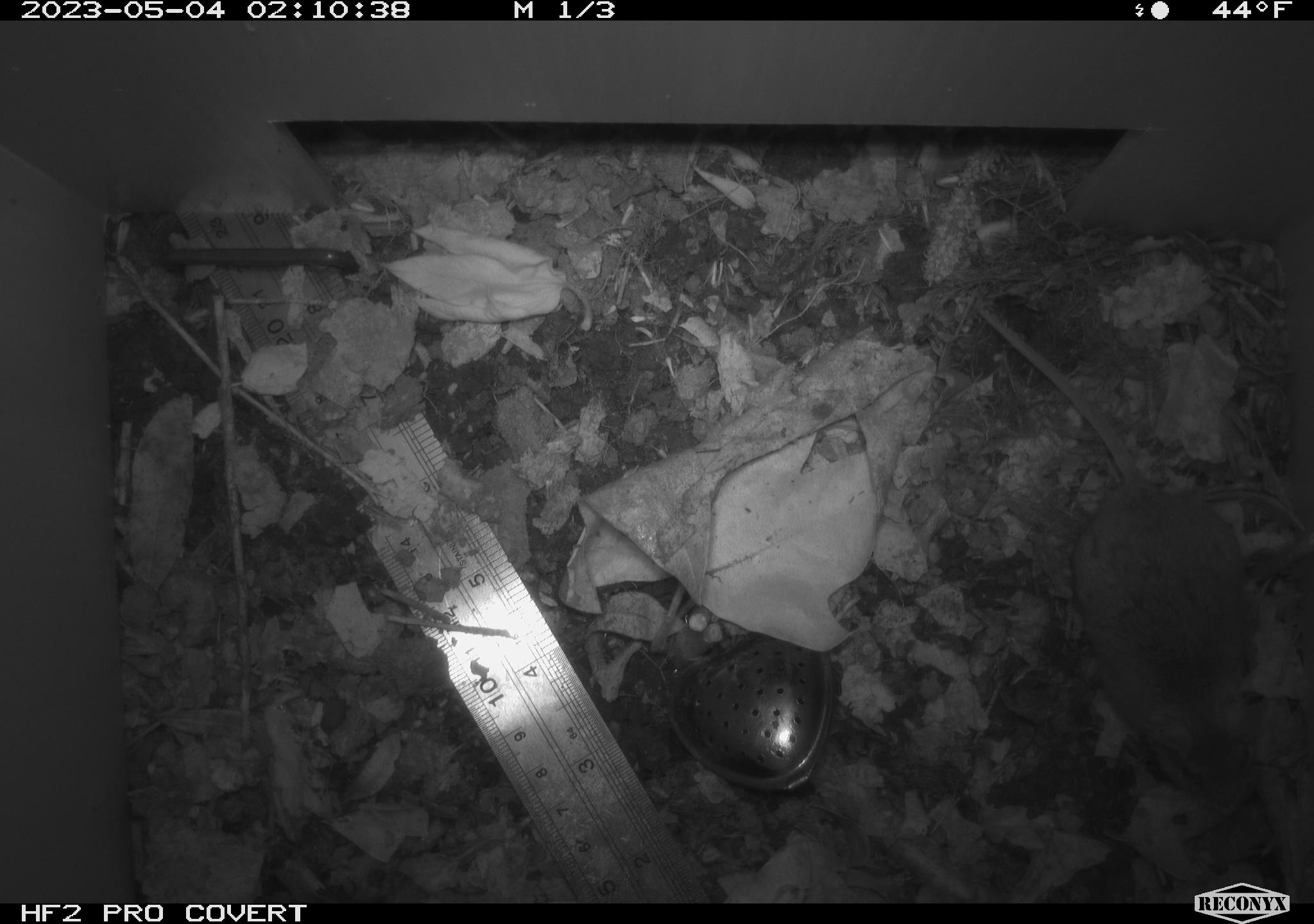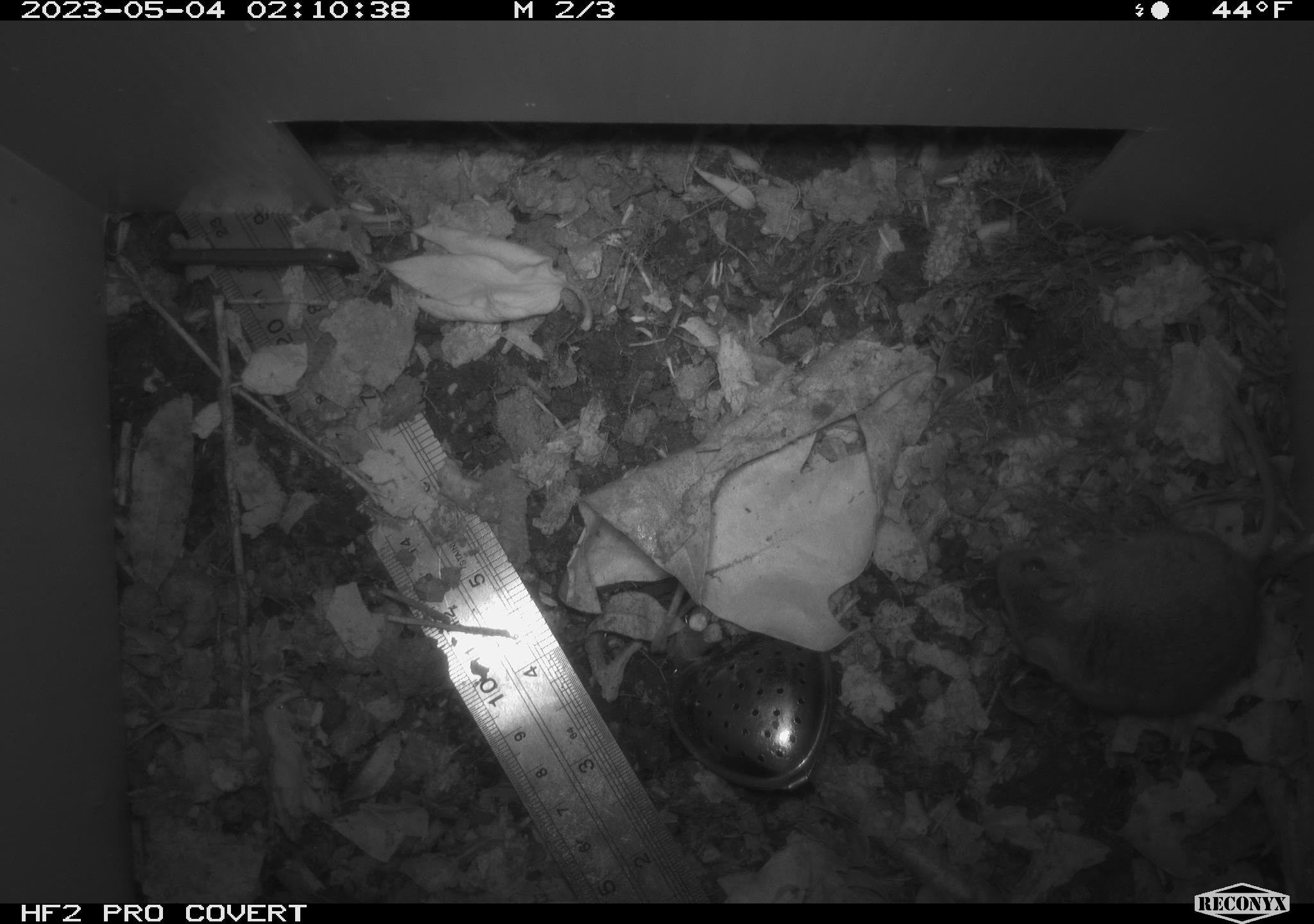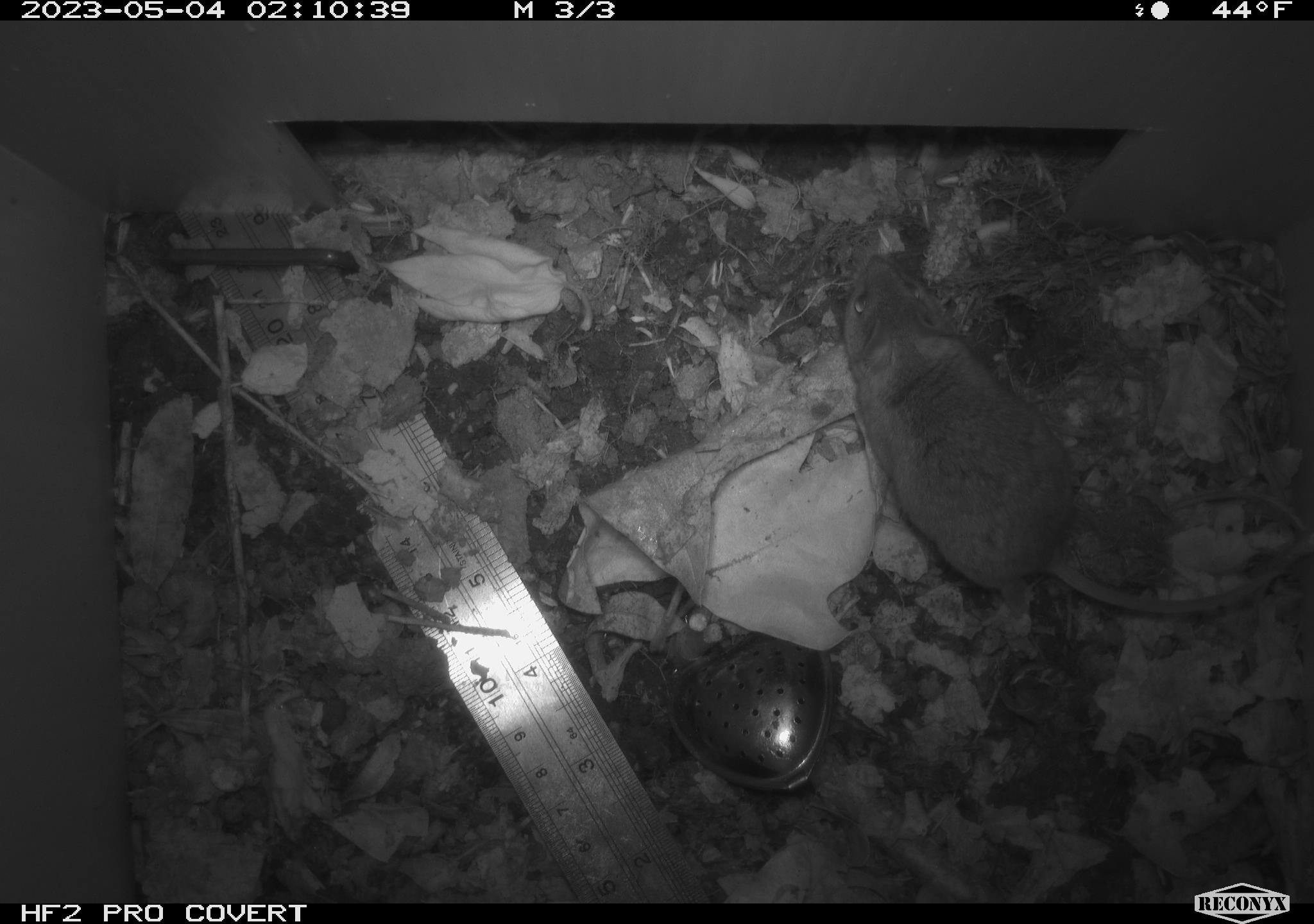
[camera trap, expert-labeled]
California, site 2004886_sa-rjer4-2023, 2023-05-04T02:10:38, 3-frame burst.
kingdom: Animalia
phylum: Chordata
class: Mammalia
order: Rodentia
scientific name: Rodentia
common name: mouse species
Mouse species (Rodentia).